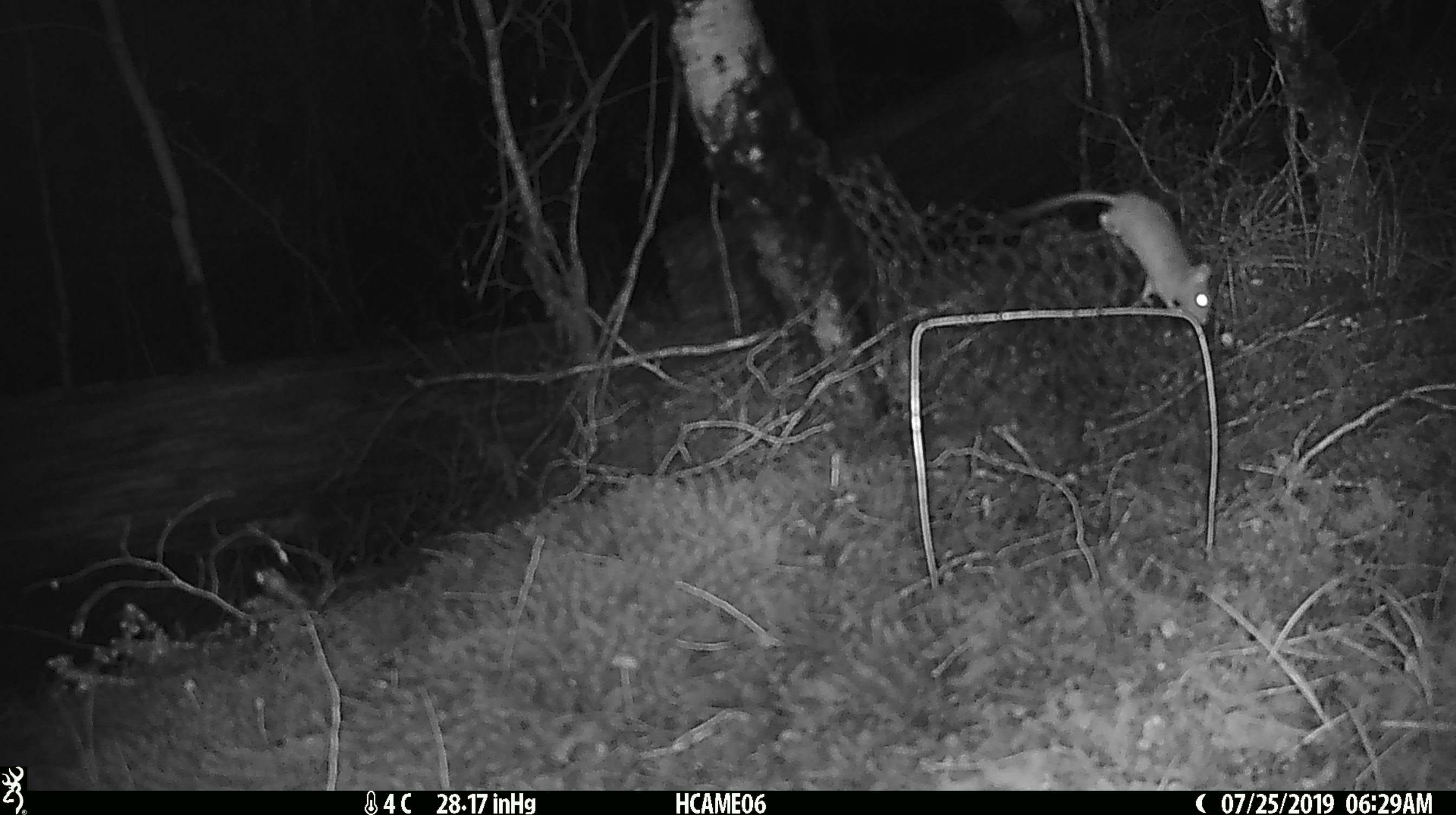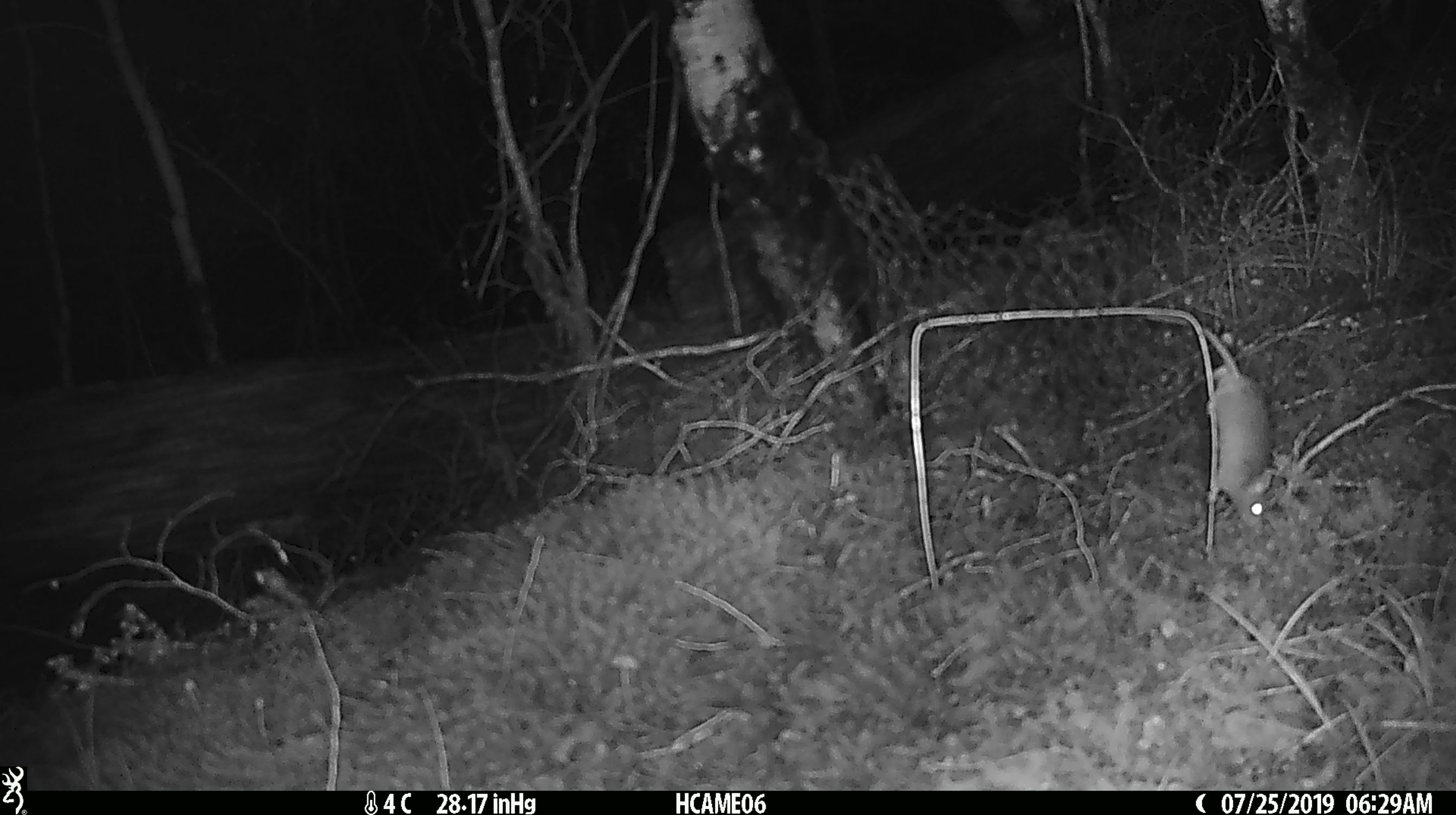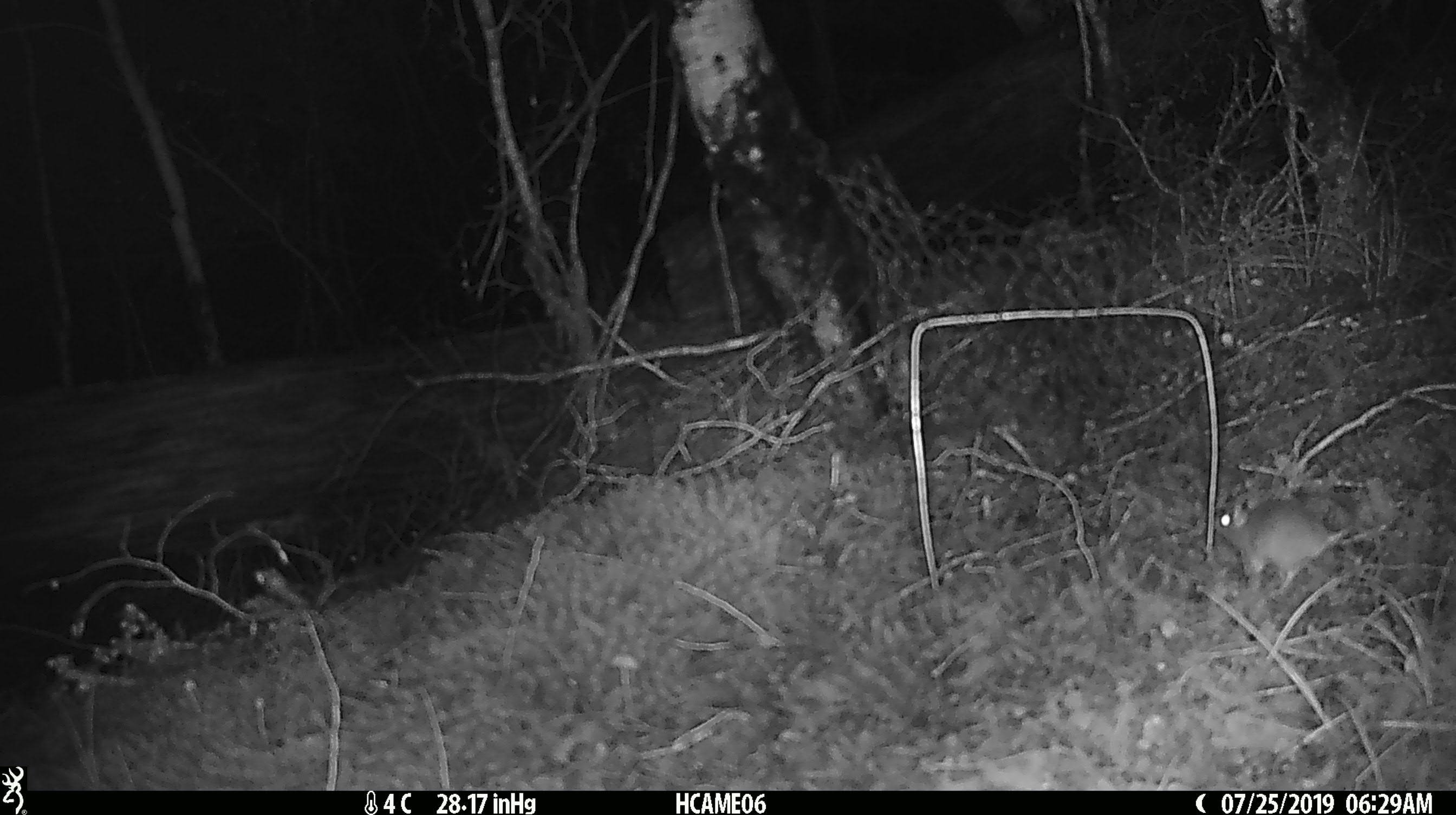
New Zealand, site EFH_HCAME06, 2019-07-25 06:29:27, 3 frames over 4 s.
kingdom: Animalia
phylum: Chordata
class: Mammalia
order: Rodentia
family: Muridae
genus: Mus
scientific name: Mus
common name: mouse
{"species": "mouse (Mus)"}